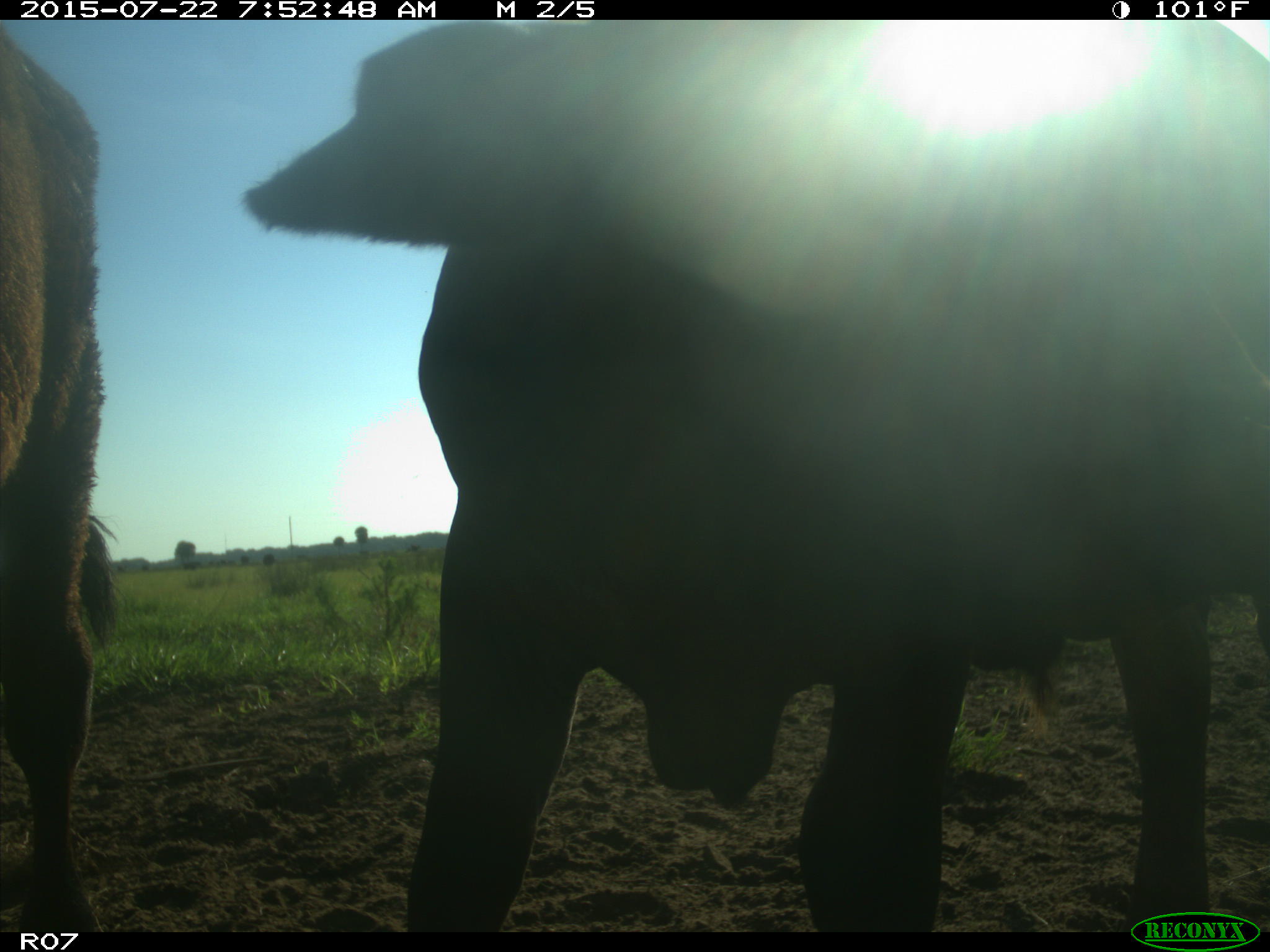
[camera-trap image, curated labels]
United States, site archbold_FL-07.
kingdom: Animalia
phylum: Chordata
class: Mammalia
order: Carnivora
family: Procyonidae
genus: Procyon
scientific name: Procyon lotor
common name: common raccoon